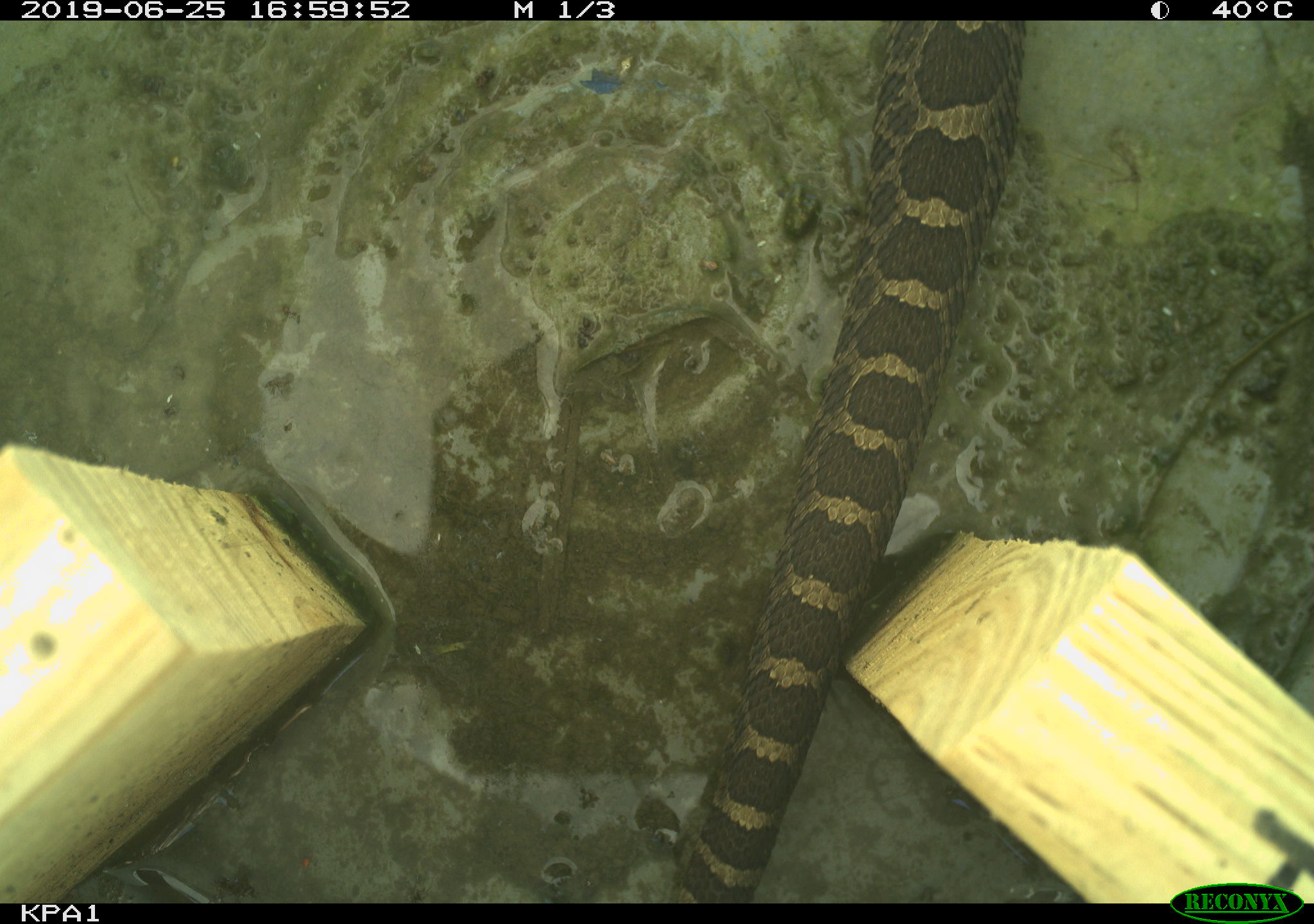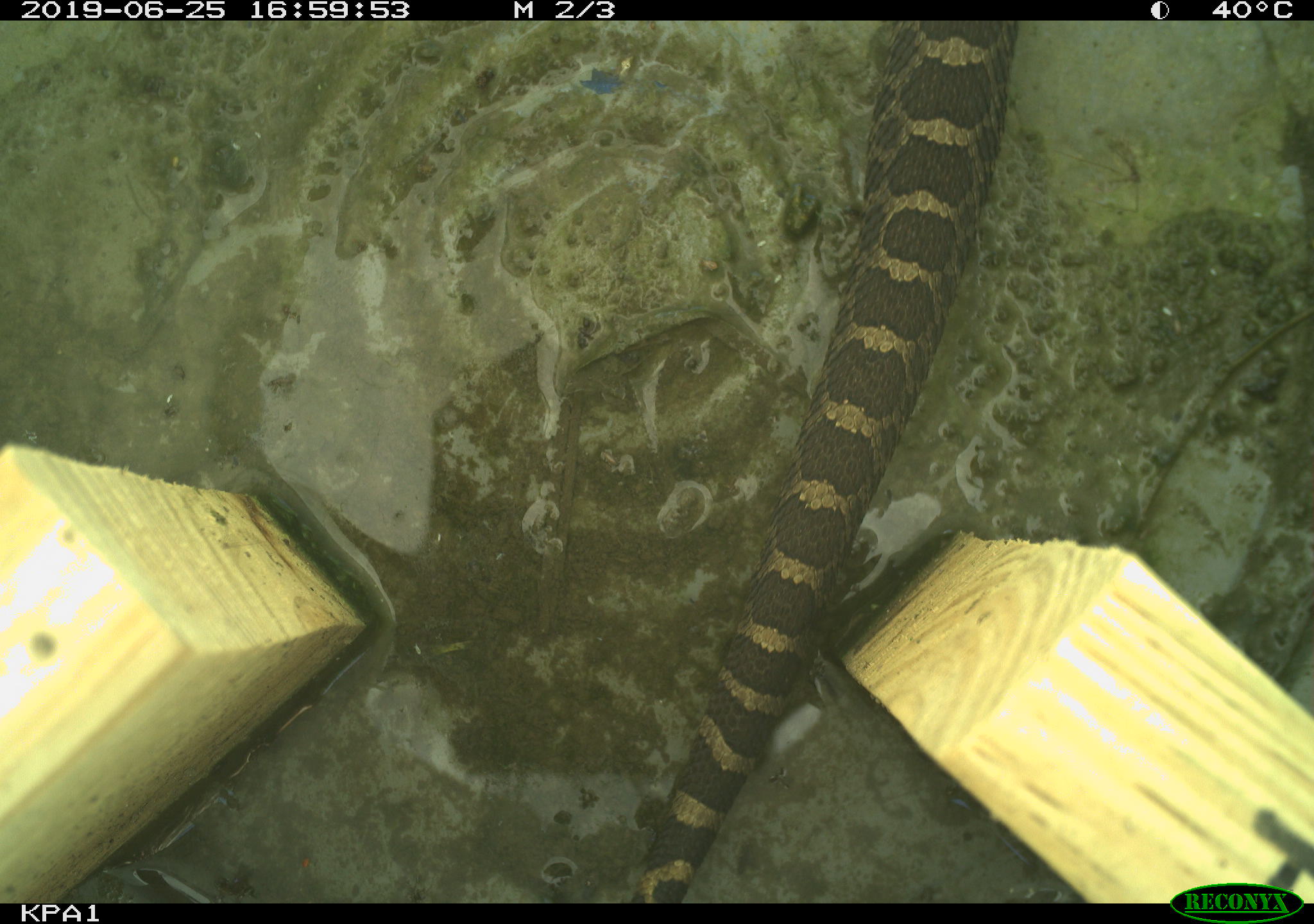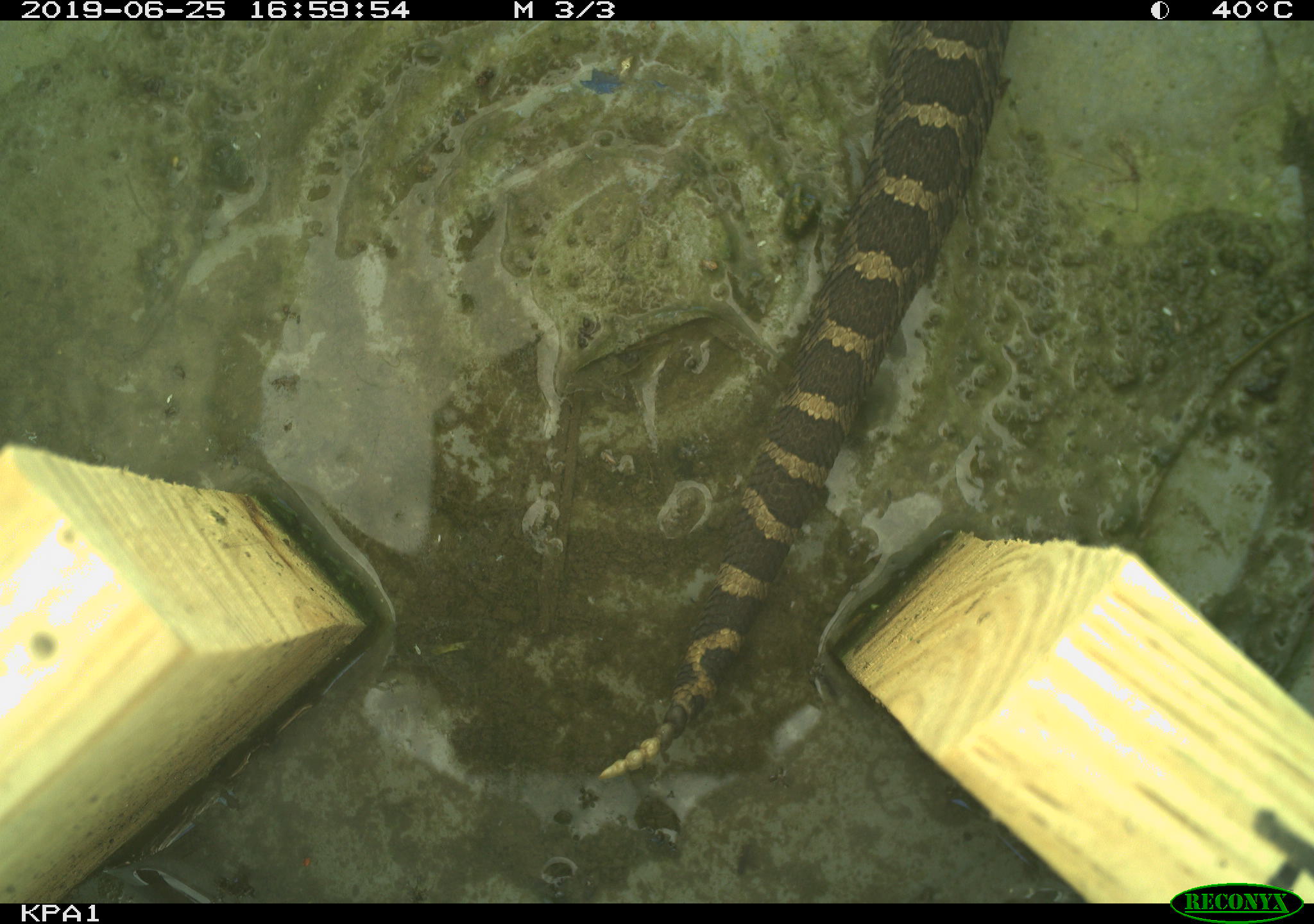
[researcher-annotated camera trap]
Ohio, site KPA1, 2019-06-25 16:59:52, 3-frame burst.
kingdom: Animalia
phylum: Chordata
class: Reptilia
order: Squamata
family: Viperidae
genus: Sistrurus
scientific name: Sistrurus catenatus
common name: eastern massasauga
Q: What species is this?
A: Eastern massasauga (Sistrurus catenatus).